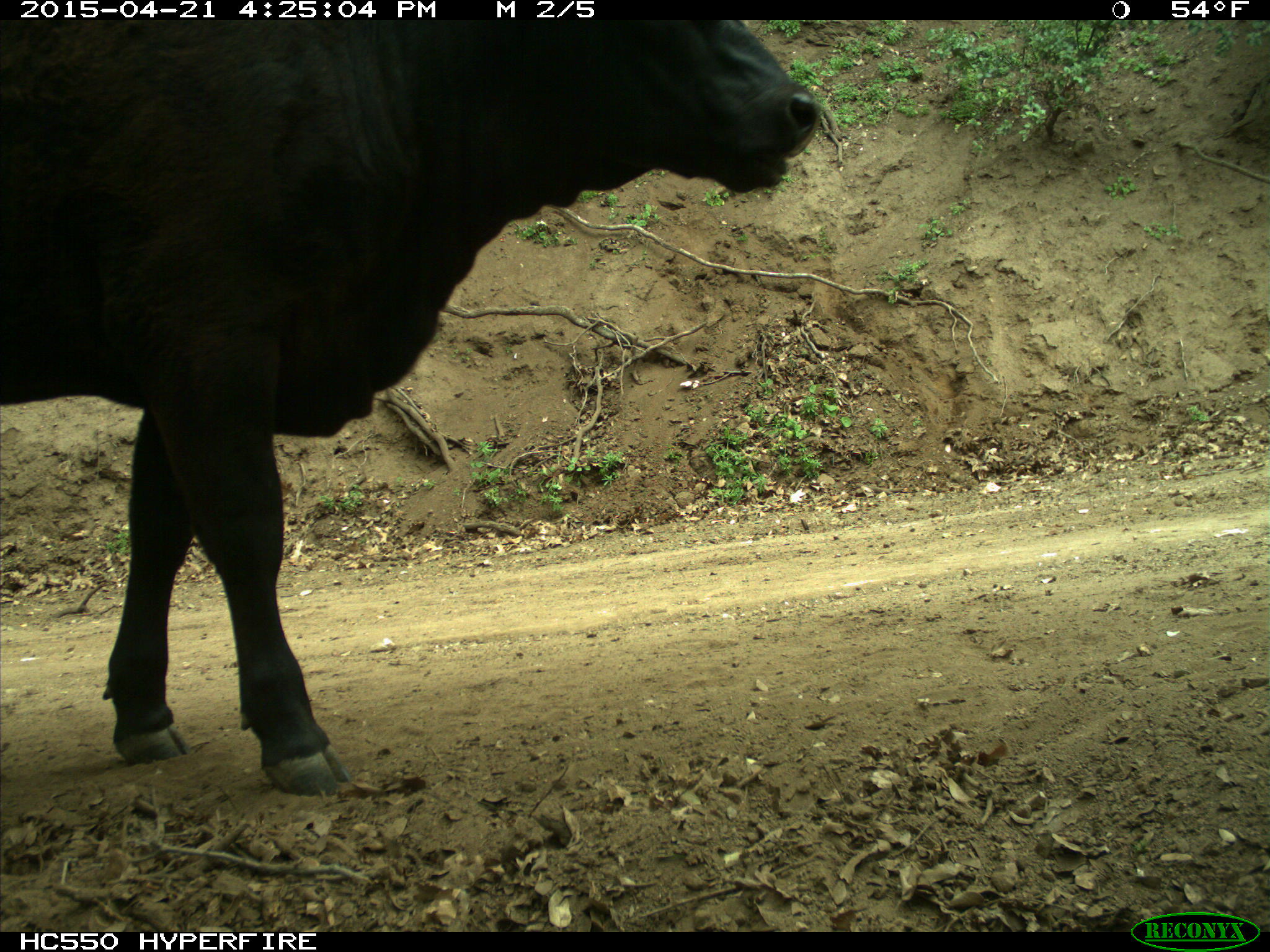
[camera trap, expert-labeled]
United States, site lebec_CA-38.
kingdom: Animalia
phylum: Chordata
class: Mammalia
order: Artiodactyla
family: Bovidae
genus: Bos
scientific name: Bos taurus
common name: domestic cow